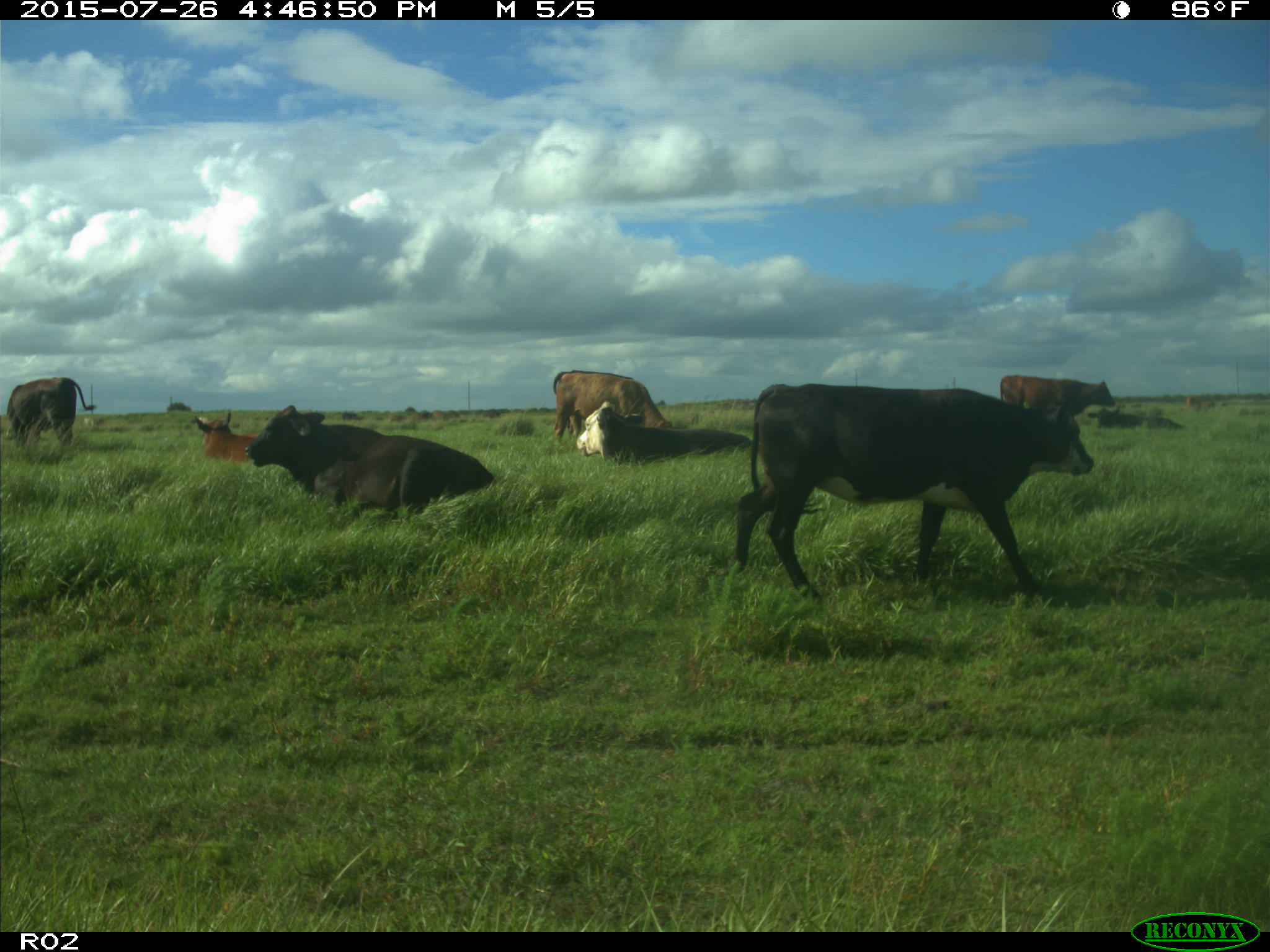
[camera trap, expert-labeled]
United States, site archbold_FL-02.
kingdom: Animalia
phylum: Chordata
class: Mammalia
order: Artiodactyla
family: Bovidae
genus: Bos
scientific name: Bos taurus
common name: domestic cow